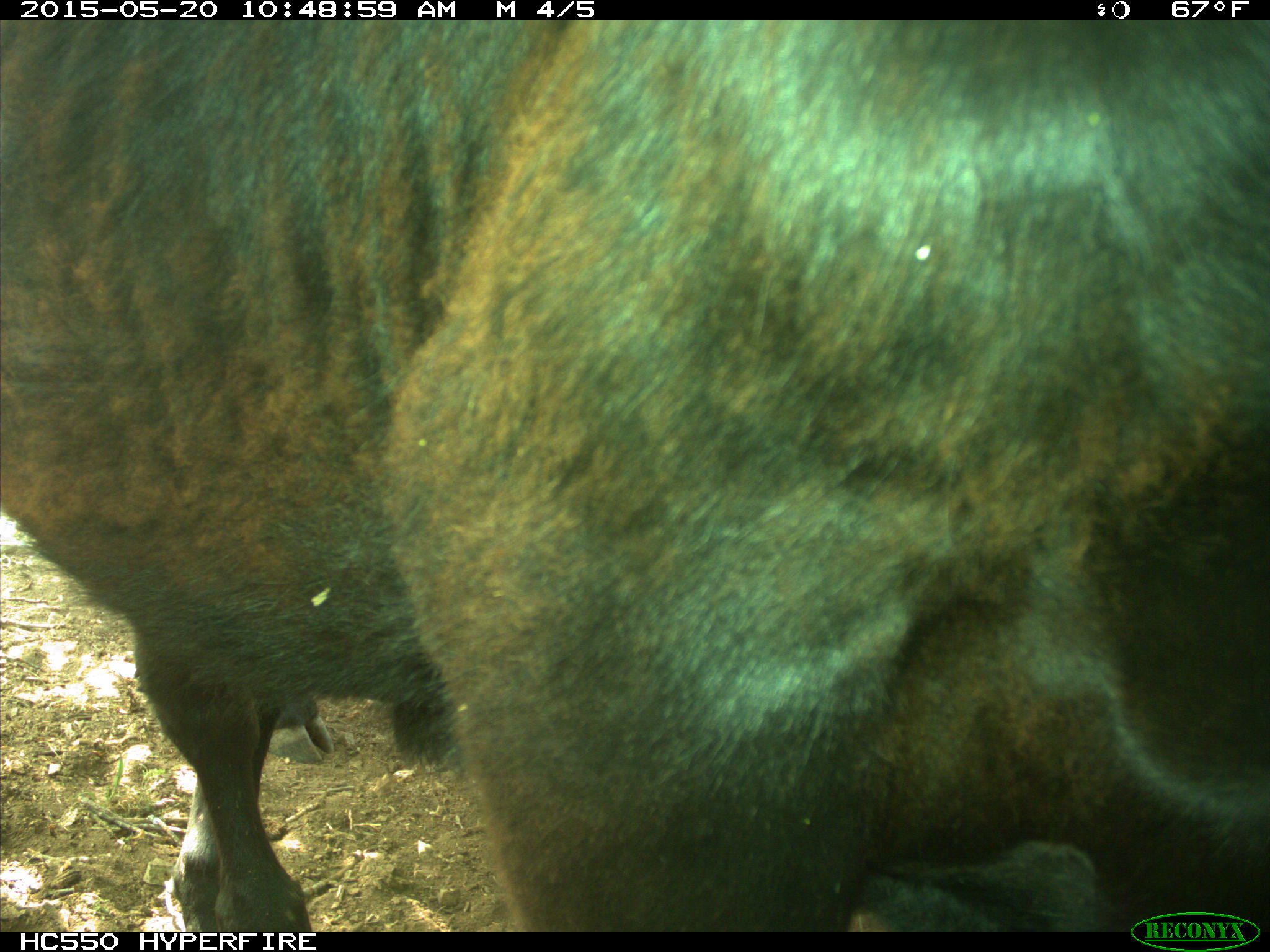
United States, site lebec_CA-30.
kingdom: Animalia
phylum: Chordata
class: Mammalia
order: Artiodactyla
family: Bovidae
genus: Bos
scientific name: Bos taurus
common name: domestic cow